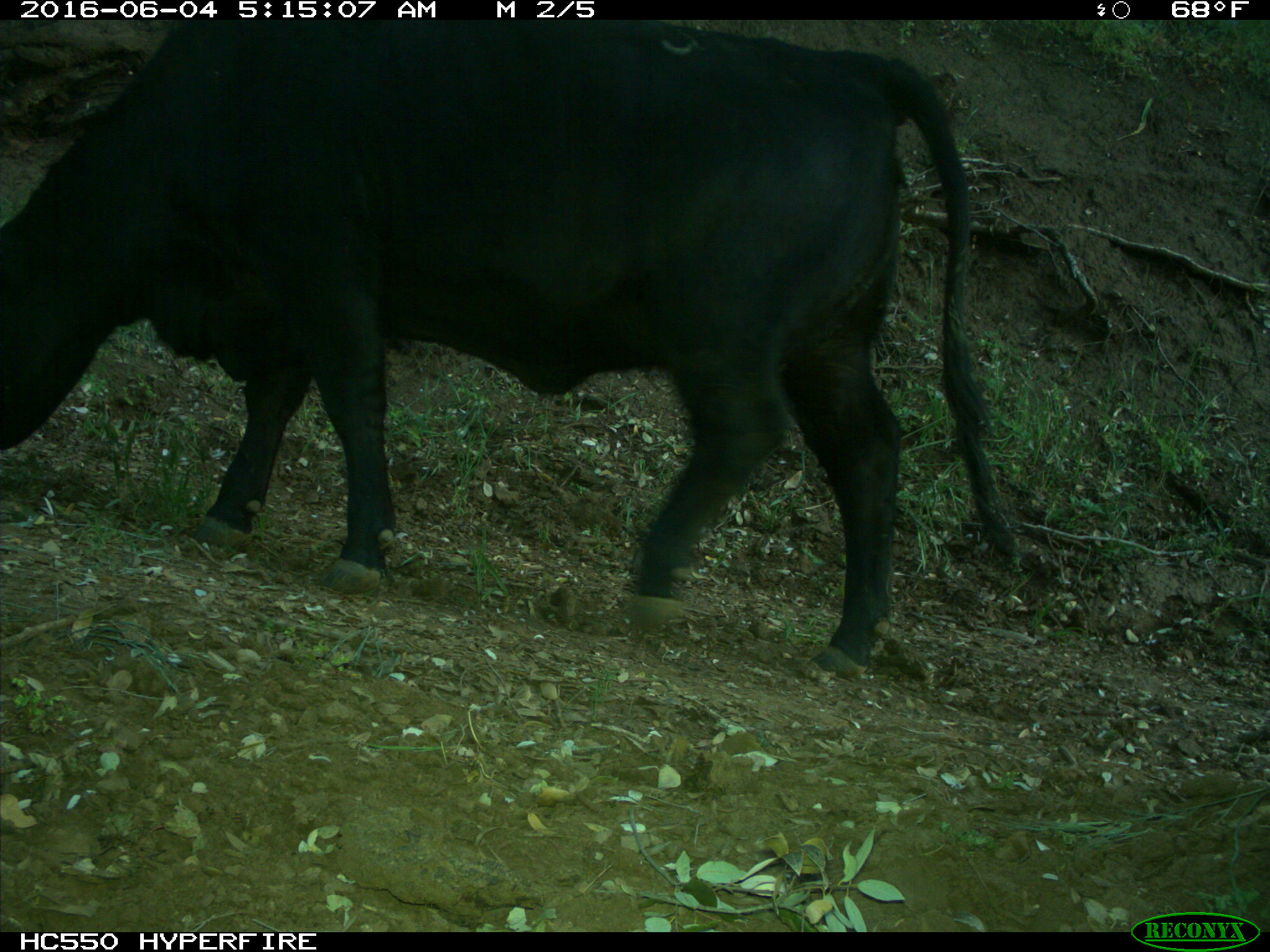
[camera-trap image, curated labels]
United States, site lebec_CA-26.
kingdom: Animalia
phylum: Chordata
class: Mammalia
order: Artiodactyla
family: Bovidae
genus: Bos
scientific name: Bos taurus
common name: domestic cow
Bos taurus (domestic cow).